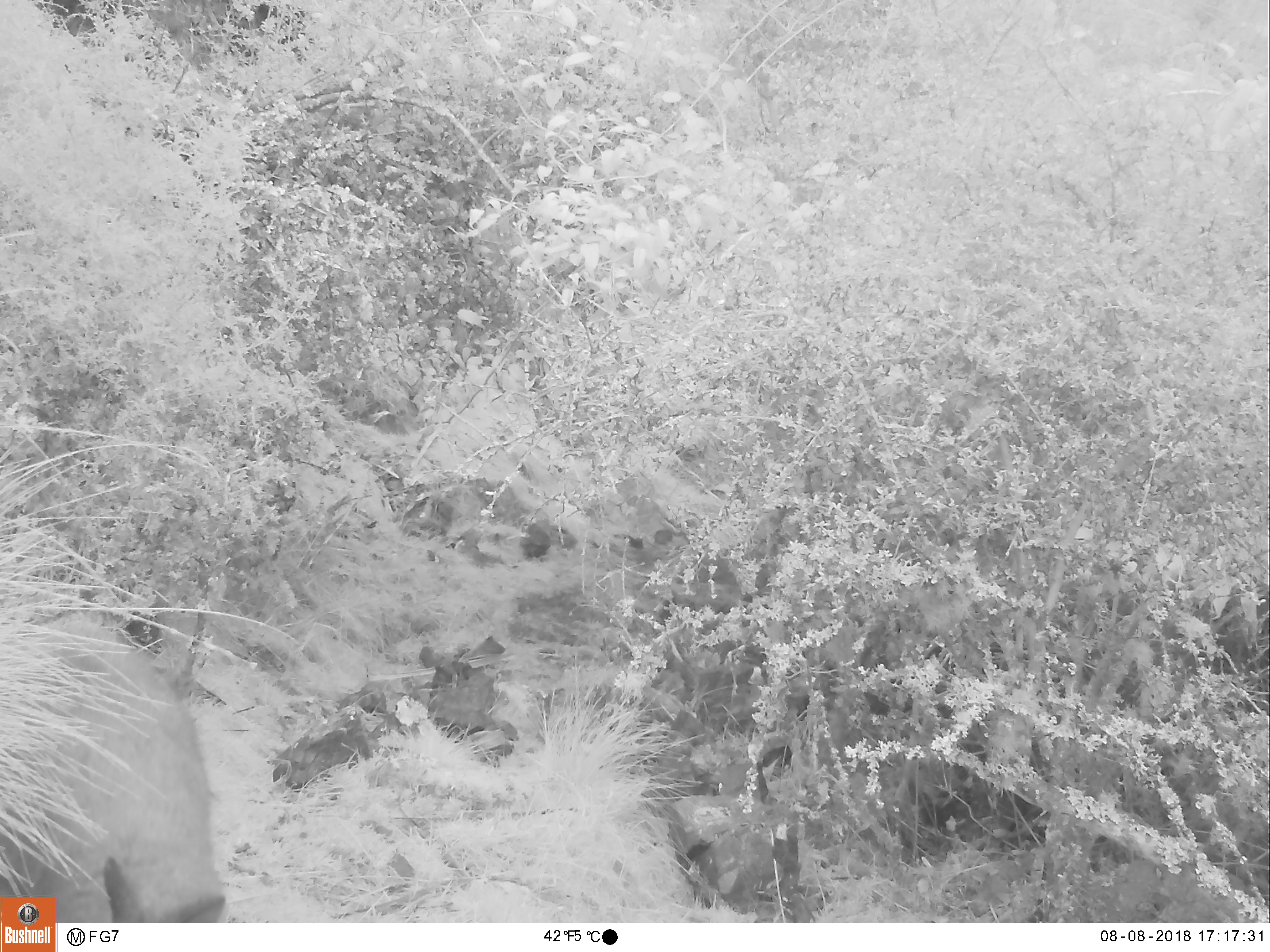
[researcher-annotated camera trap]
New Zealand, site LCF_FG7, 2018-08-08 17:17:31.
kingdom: Animalia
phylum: Chordata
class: Mammalia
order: Diprotodontia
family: Macropodidae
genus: Notamacropus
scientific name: Notamacropus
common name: wallaby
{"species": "wallaby (Notamacropus)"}